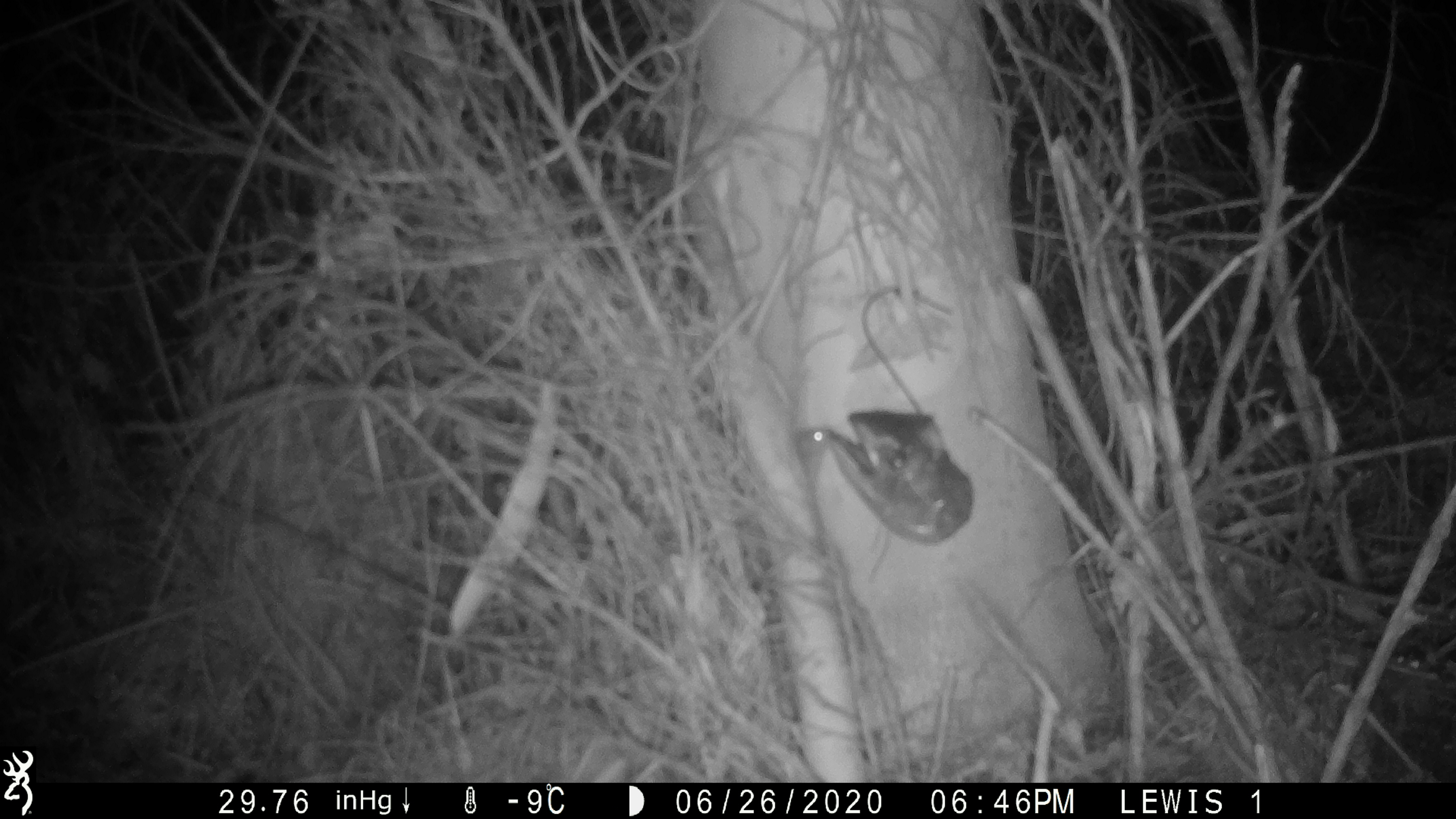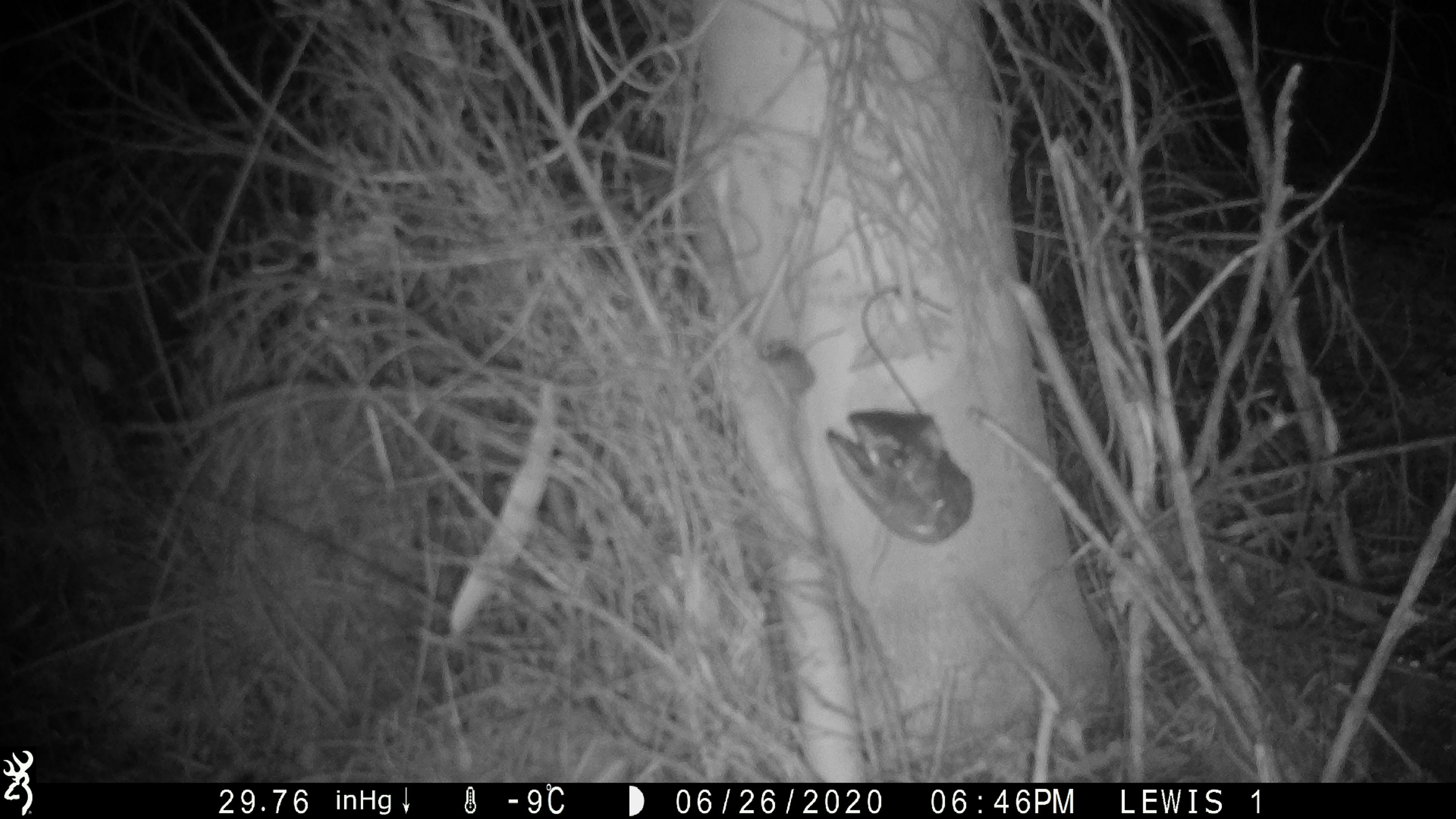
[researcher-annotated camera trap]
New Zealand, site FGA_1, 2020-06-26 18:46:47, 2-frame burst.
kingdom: Animalia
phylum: Chordata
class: Mammalia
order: Rodentia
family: Muridae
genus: Mus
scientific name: Mus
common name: mouse